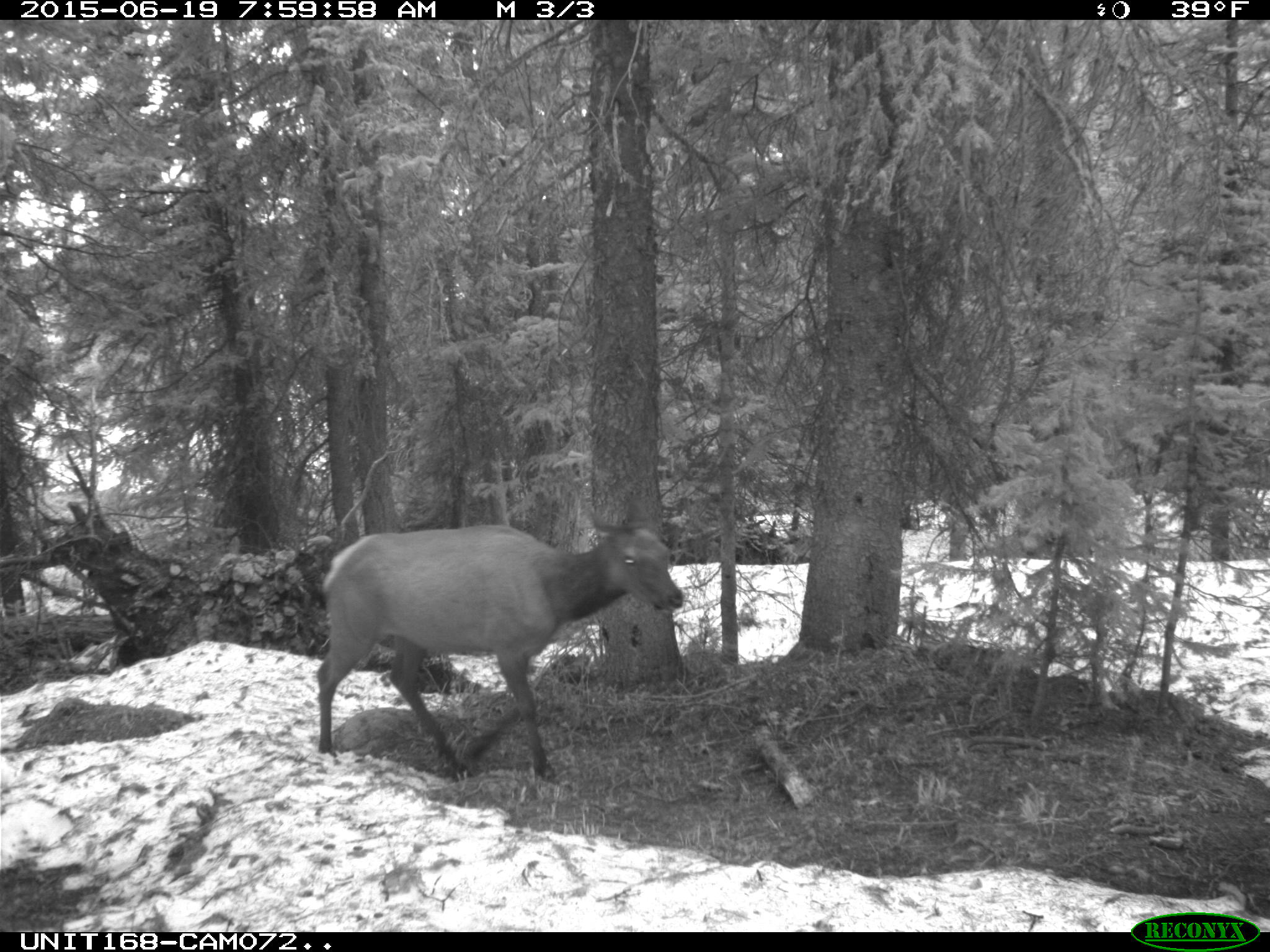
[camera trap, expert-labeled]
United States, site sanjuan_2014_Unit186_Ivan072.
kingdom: Animalia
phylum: Chordata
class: Mammalia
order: Artiodactyla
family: Cervidae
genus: Cervus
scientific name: Cervus elaphus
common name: red deer